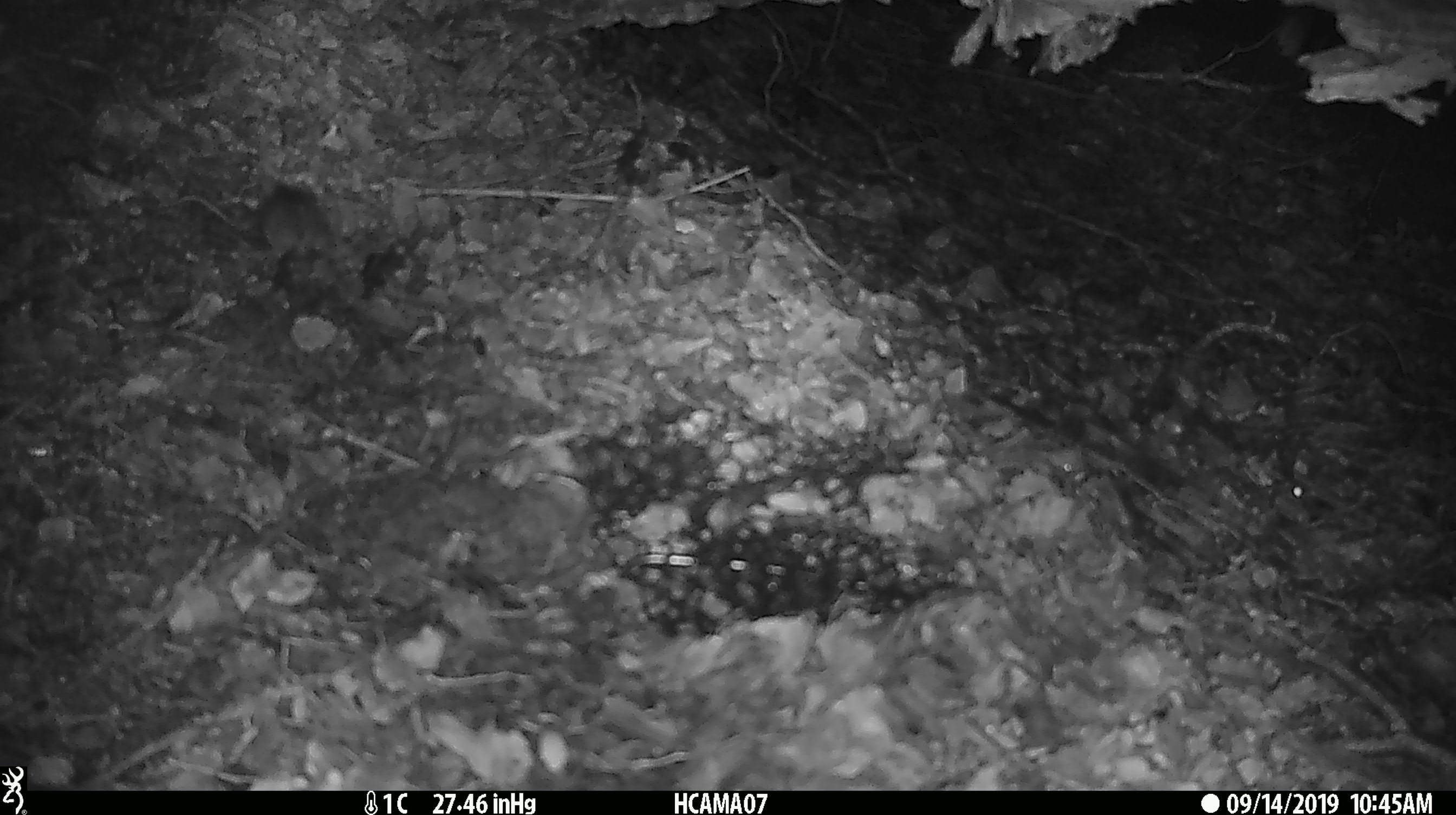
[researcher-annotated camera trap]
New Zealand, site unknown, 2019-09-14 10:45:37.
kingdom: Animalia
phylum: Chordata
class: Mammalia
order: Rodentia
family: Muridae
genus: Mus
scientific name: Mus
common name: mouse